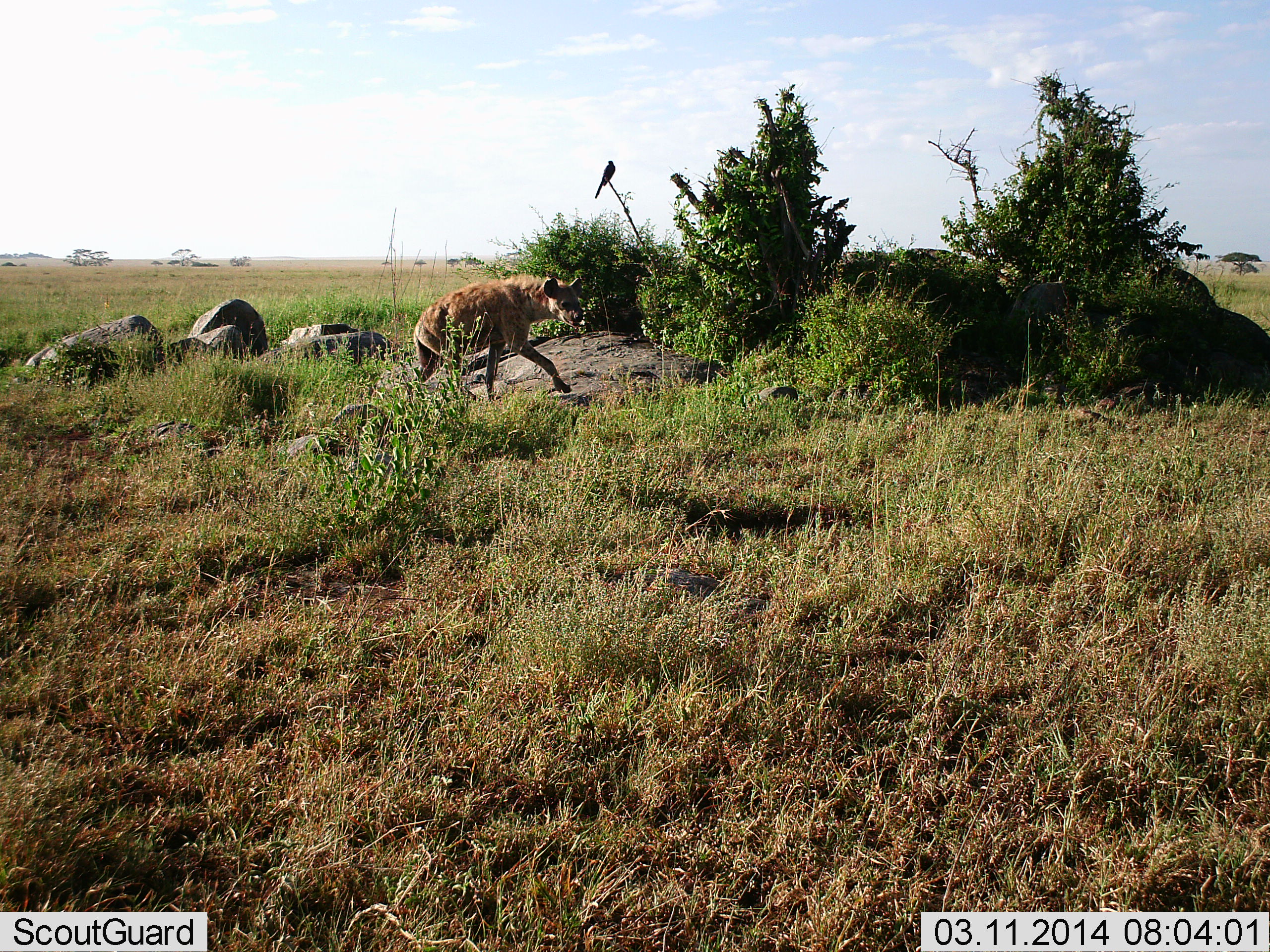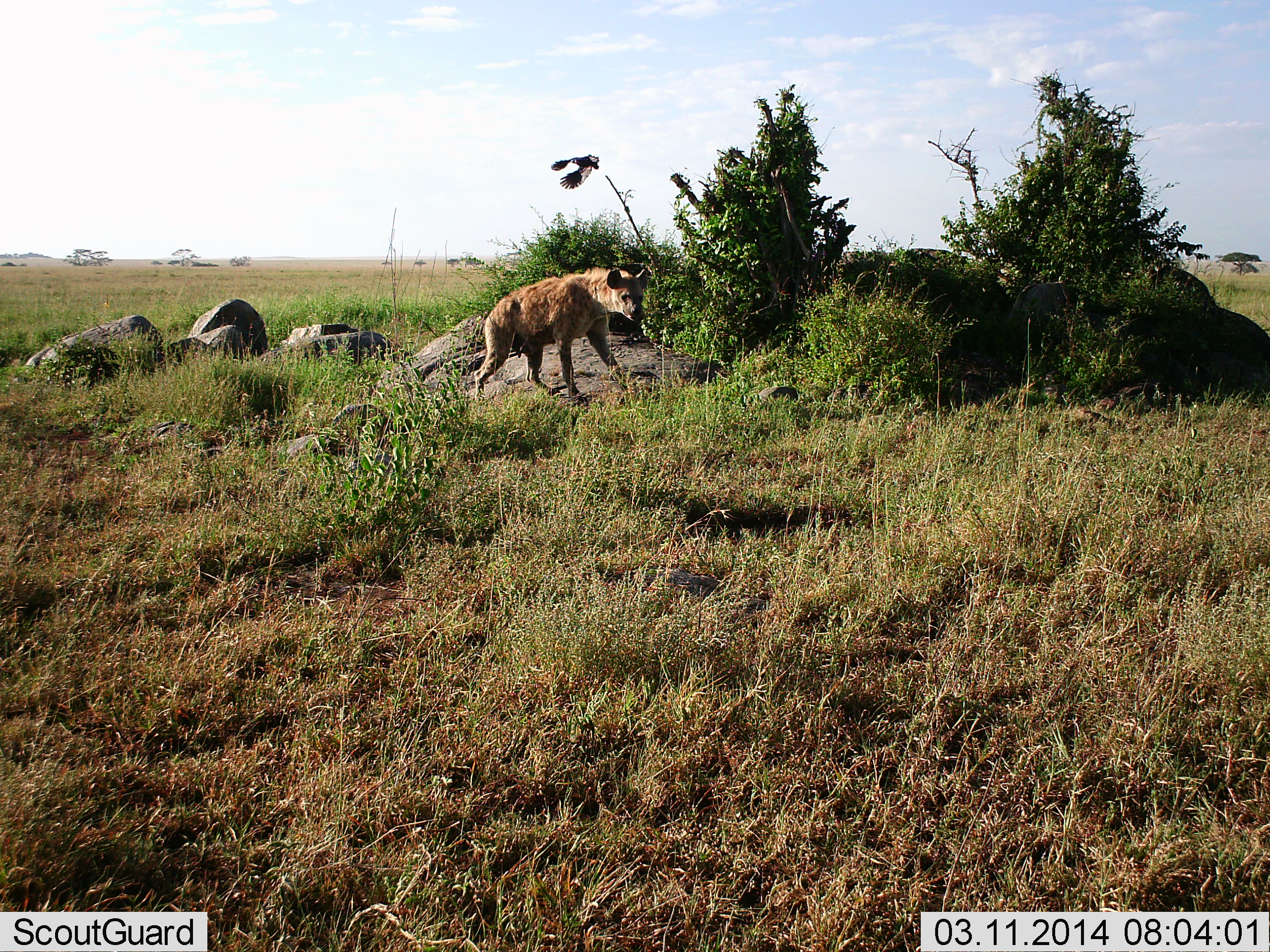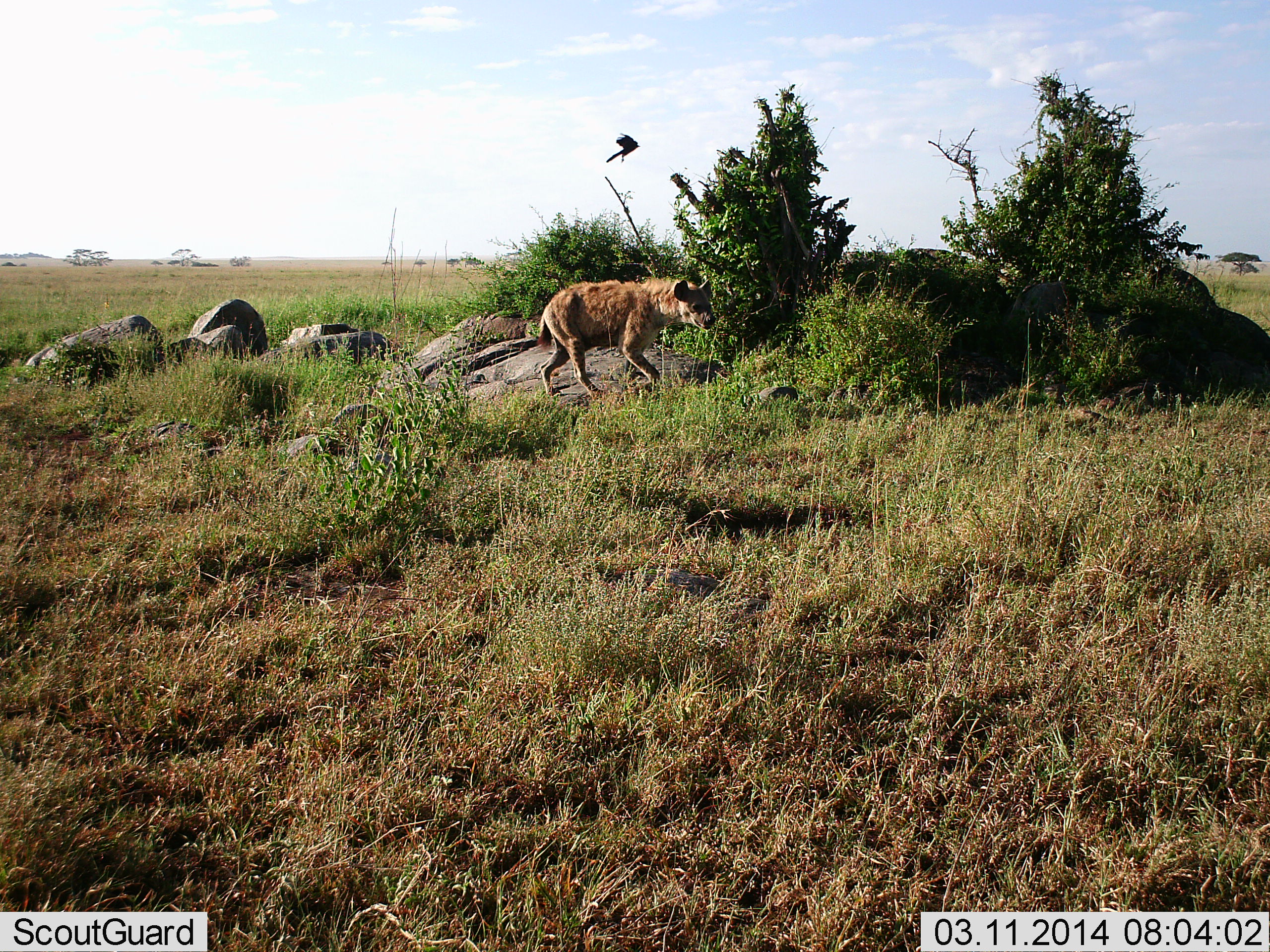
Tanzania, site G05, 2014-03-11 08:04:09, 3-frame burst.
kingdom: Animalia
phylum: Chordata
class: Mammalia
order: Carnivora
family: Hyaenidae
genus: Crocuta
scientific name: Crocuta crocuta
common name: spotted hyena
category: hyenaspotted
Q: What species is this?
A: Hyenaspotted (spotted hyena) (Crocuta crocuta).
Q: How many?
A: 1.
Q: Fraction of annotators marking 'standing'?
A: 6%.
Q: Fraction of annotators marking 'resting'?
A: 0%.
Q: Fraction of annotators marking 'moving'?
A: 100%.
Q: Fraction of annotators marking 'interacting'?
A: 6%.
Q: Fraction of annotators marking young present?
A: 0%.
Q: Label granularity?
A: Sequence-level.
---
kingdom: Animalia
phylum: Chordata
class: Aves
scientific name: Aves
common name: bird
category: otherbird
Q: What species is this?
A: Otherbird (bird) (Aves).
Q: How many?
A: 1.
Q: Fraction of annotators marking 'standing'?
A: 0%.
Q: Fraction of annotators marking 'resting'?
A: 10%.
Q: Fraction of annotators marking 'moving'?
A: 100%.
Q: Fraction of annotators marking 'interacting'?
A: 0%.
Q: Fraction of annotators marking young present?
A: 0%.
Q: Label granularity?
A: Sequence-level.